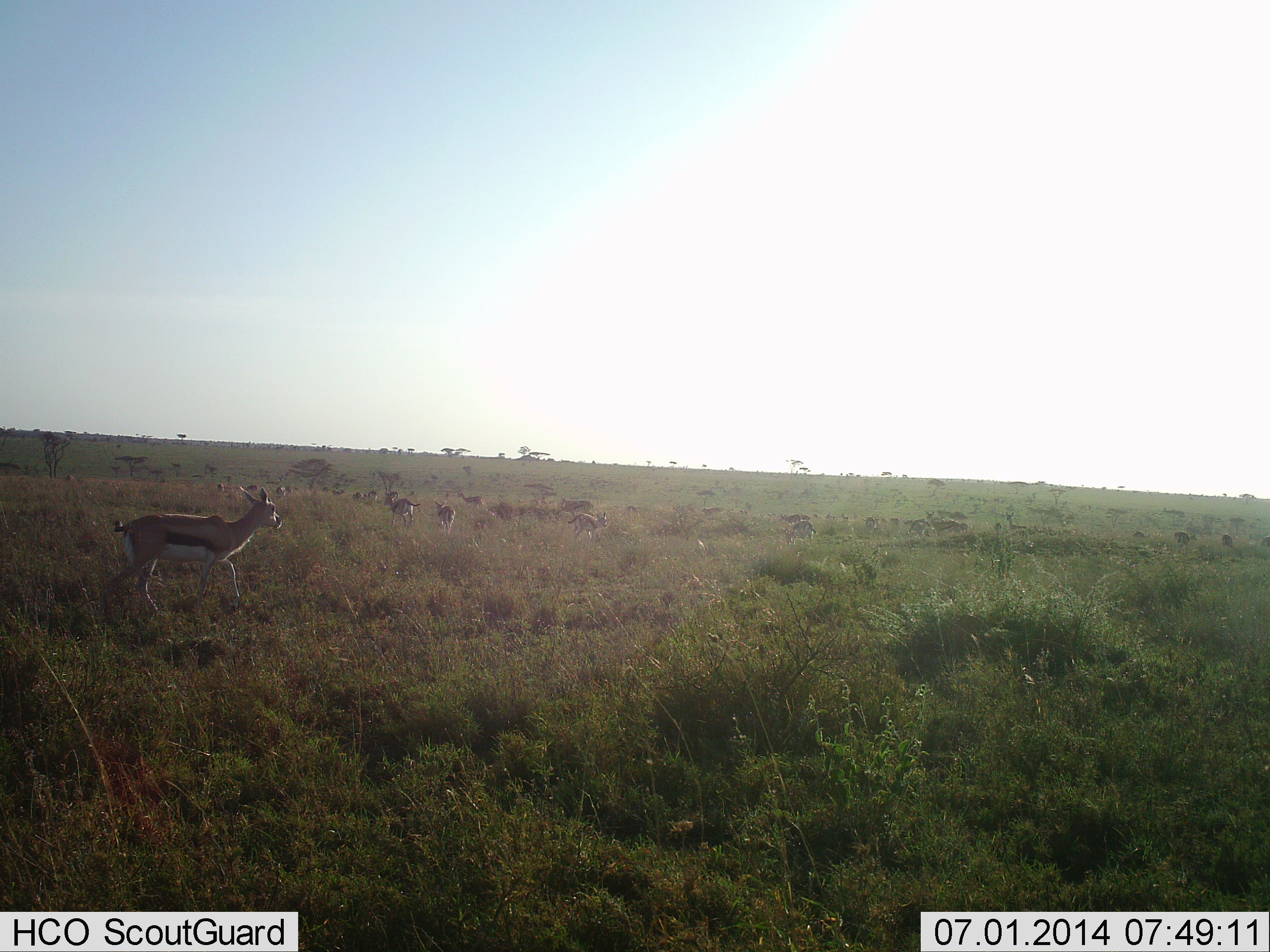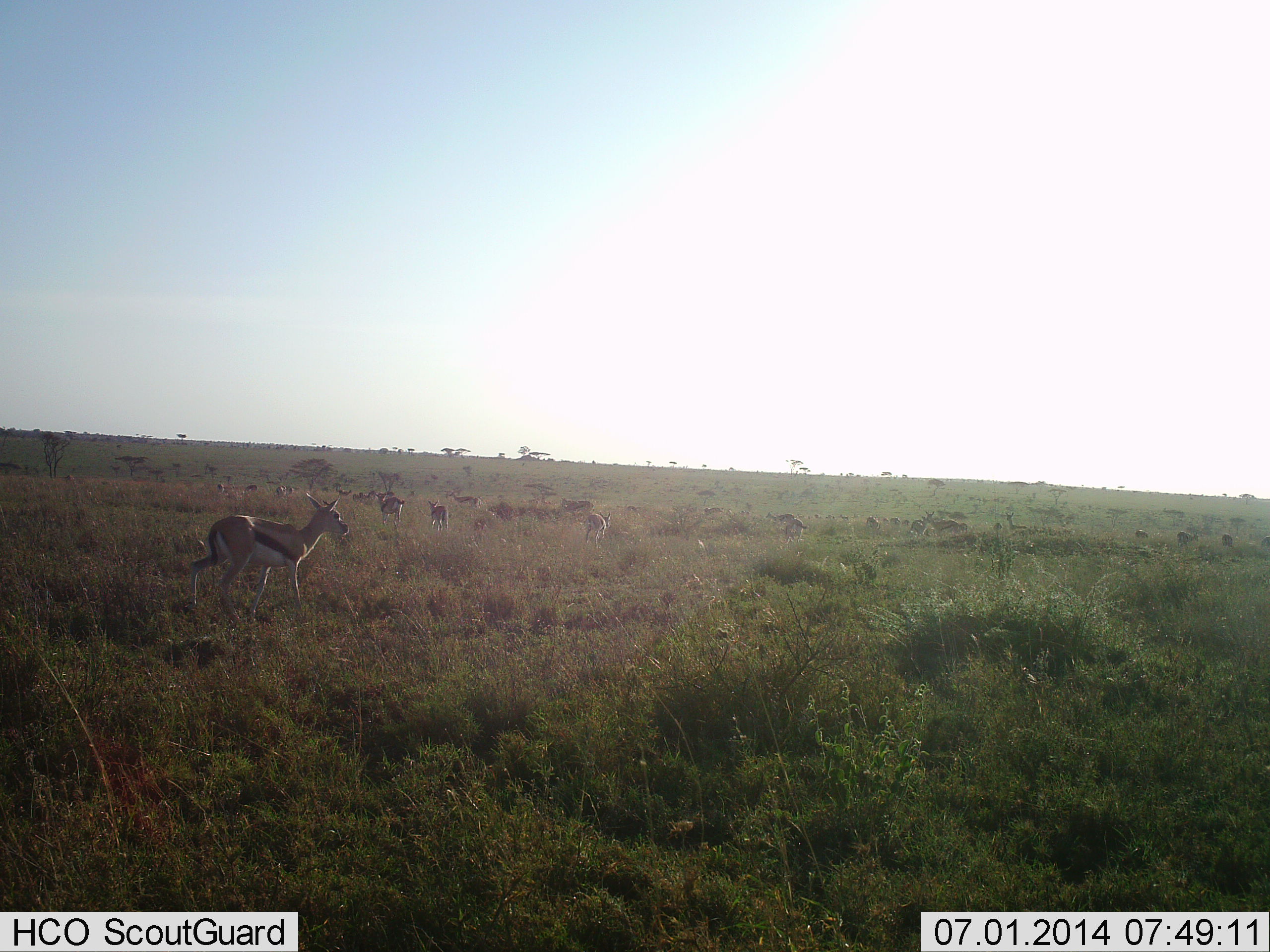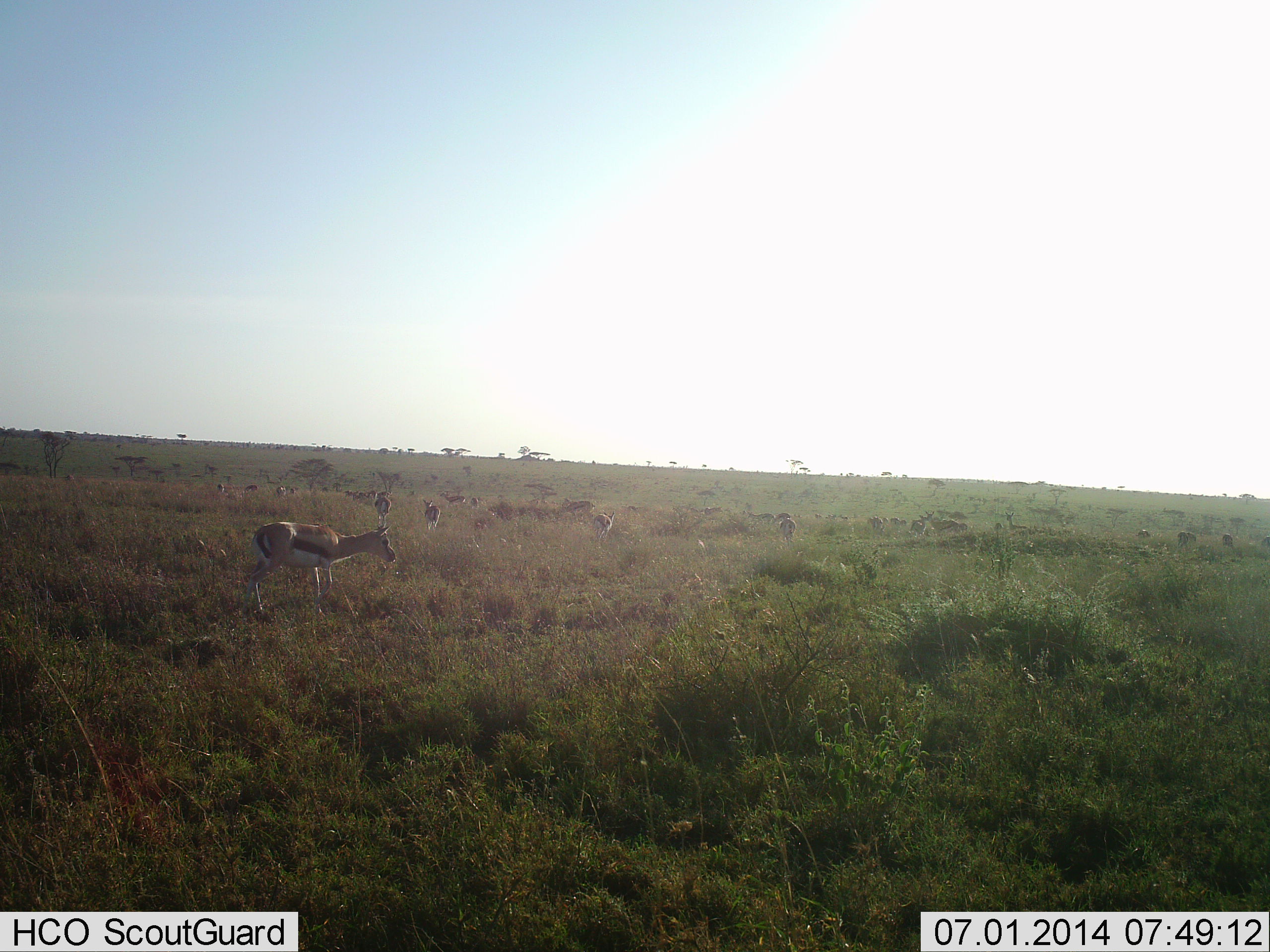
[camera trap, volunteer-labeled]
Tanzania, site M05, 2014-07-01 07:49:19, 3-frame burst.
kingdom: Animalia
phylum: Chordata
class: Mammalia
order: Artiodactyla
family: Bovidae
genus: Eudorcas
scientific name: Eudorcas thomsonii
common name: thomson's gazelle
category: gazellethomsons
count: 11-50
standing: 40%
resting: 0%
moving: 90%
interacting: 10%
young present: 0%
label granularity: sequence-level